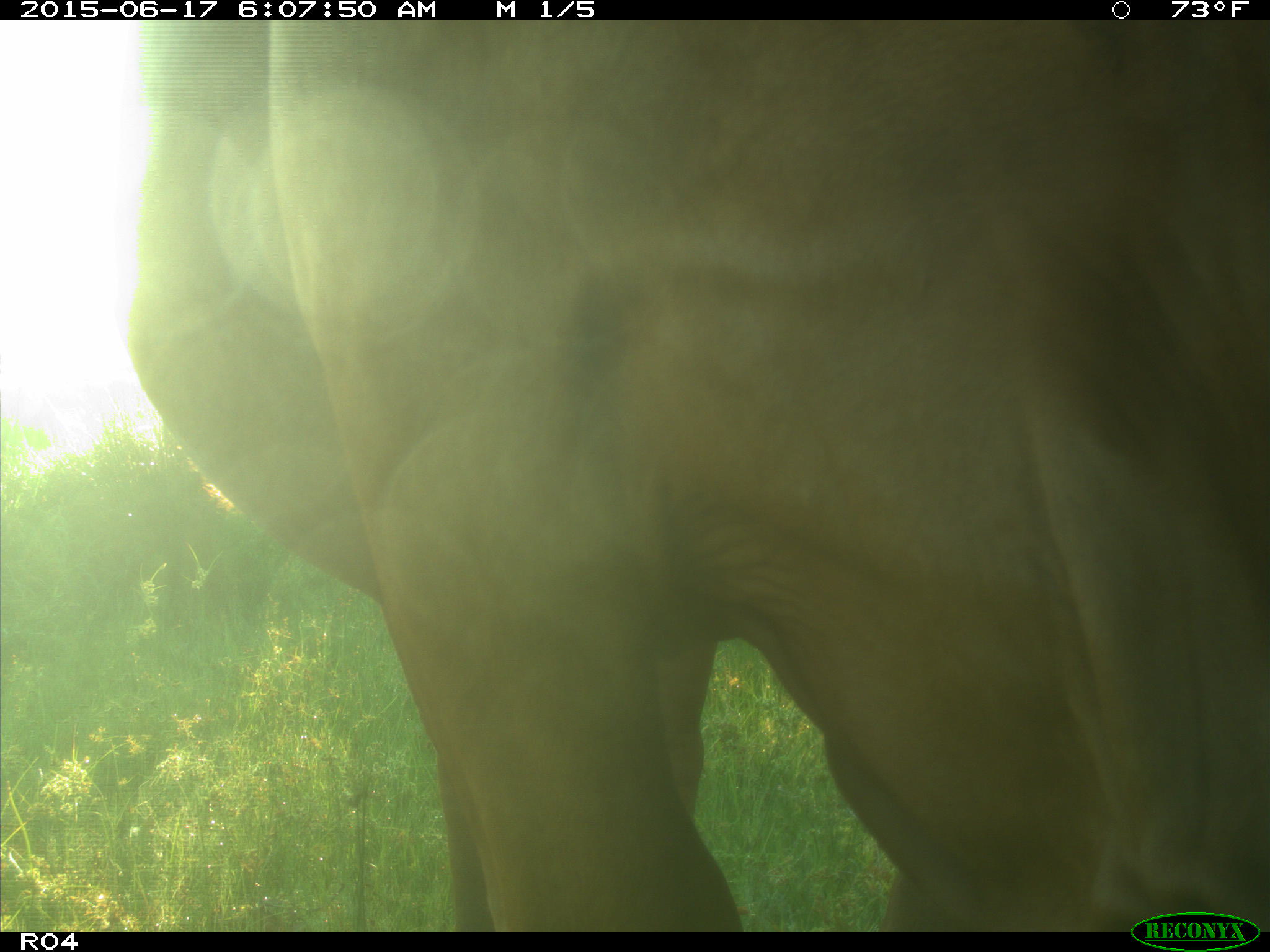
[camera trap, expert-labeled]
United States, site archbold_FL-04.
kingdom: Animalia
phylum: Chordata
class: Mammalia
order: Artiodactyla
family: Bovidae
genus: Bos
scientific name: Bos taurus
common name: domestic cow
Bos taurus (domestic cow).